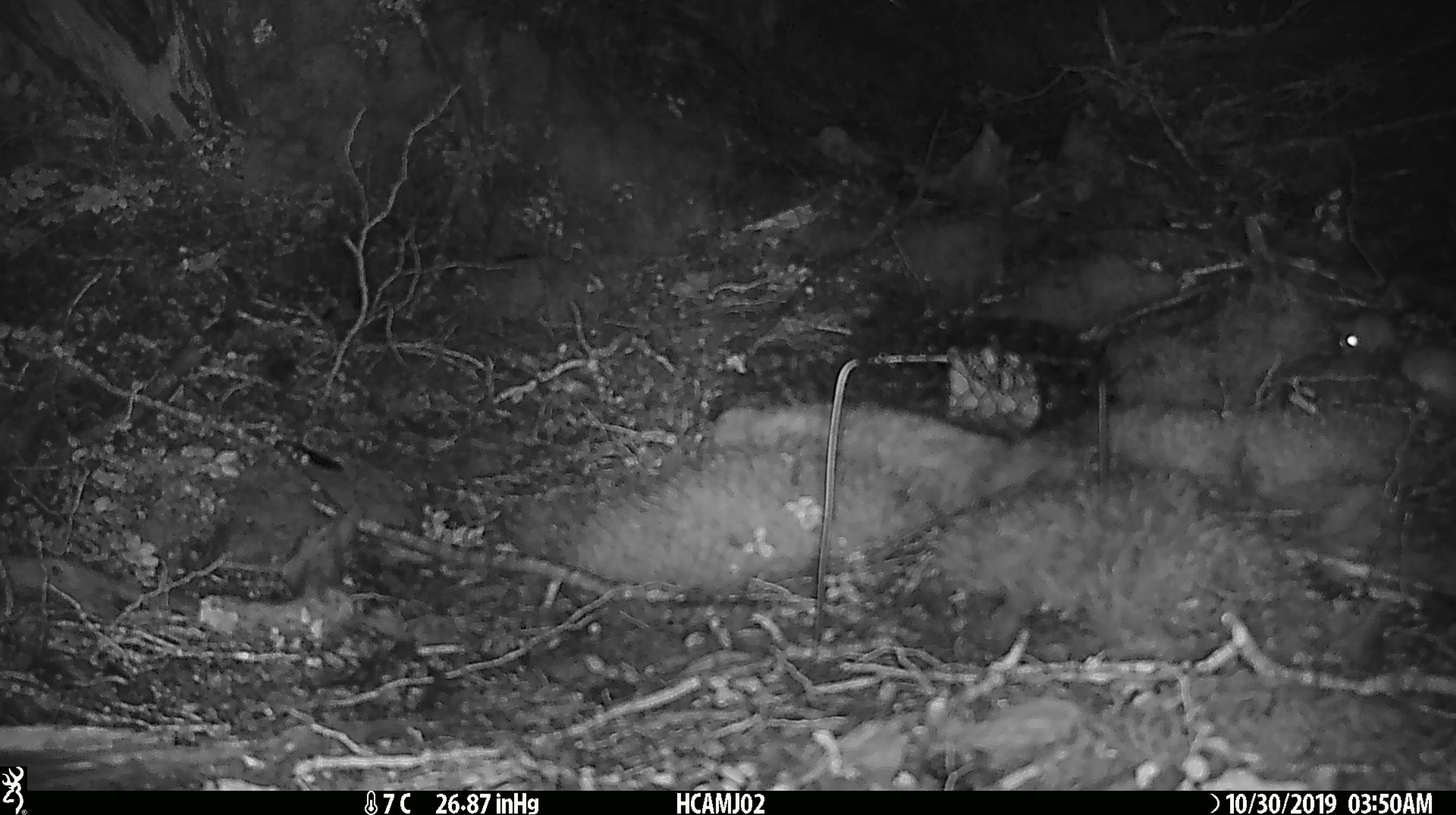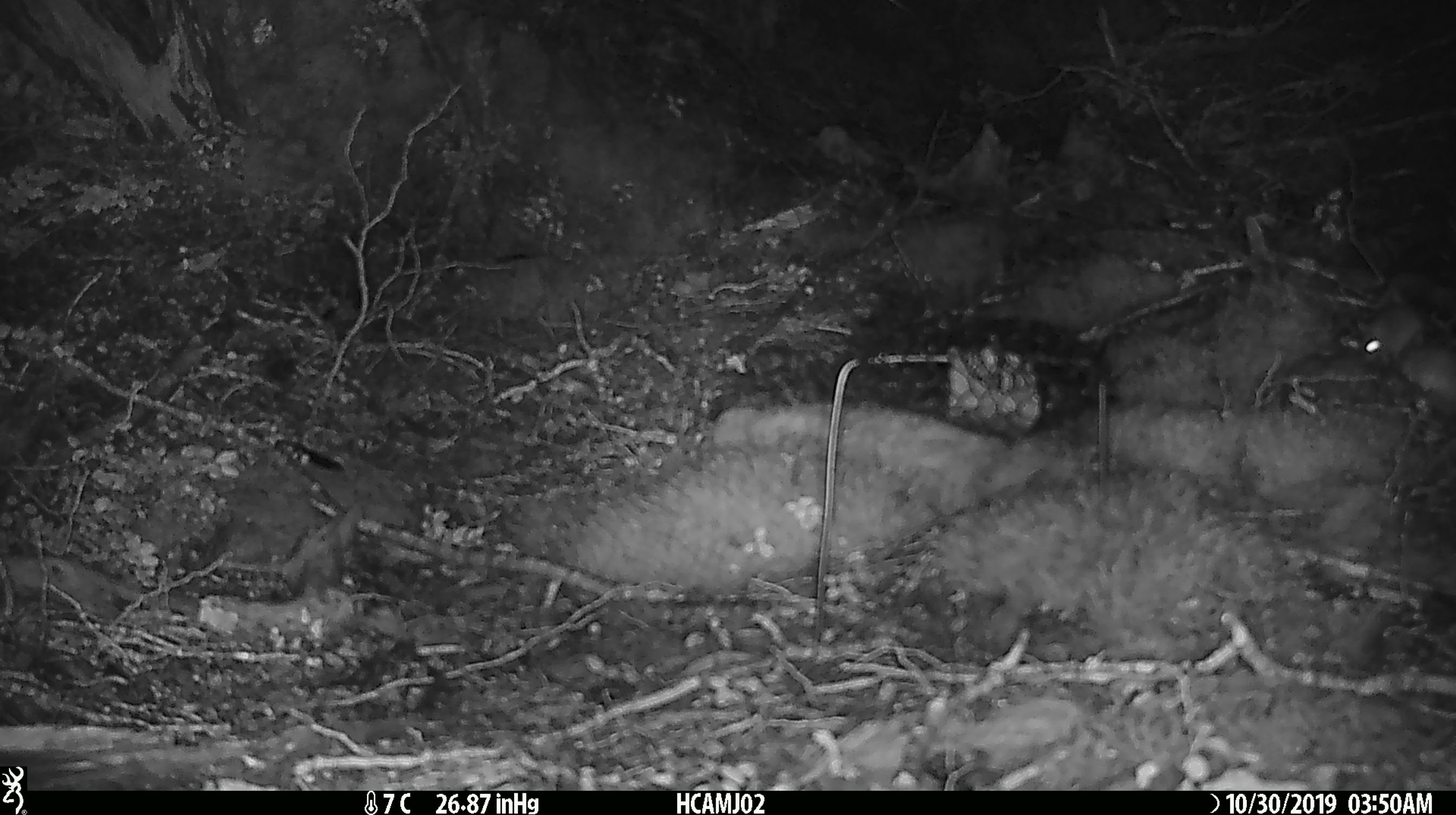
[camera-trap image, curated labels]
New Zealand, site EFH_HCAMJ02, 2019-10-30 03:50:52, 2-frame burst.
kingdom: Animalia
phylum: Chordata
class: Mammalia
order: Rodentia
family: Muridae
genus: Mus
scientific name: Mus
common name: mouse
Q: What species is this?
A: Mouse (Mus).